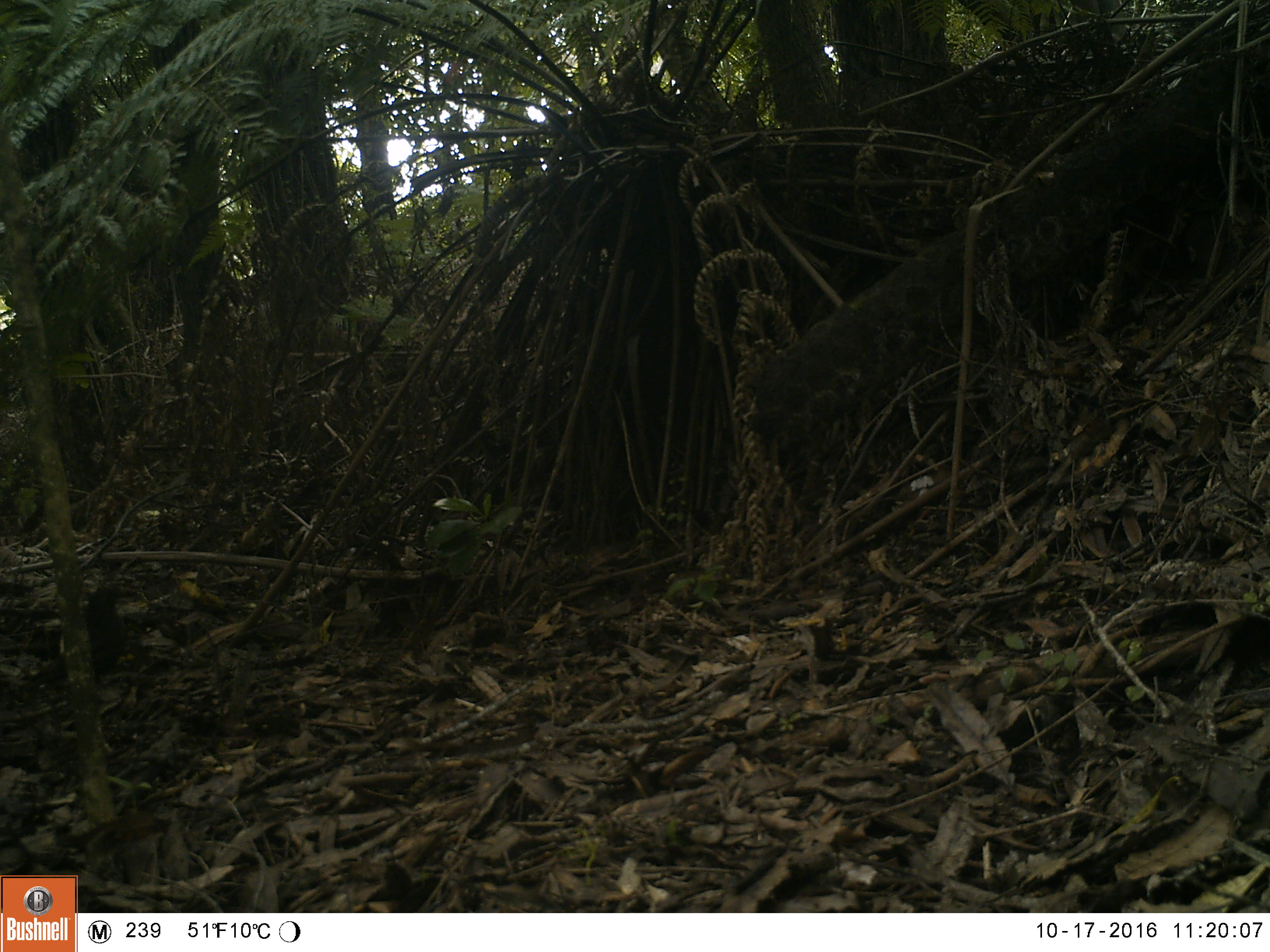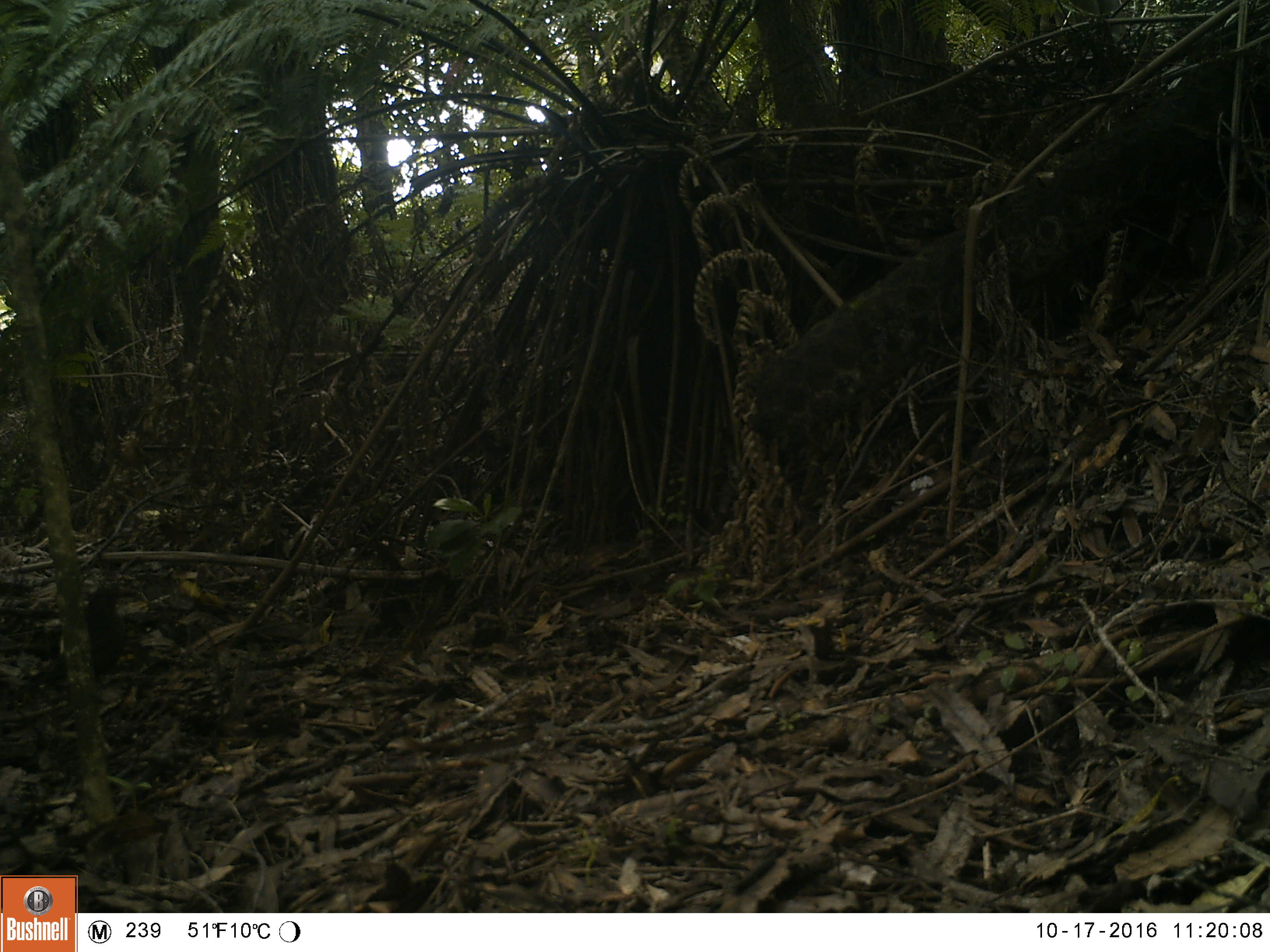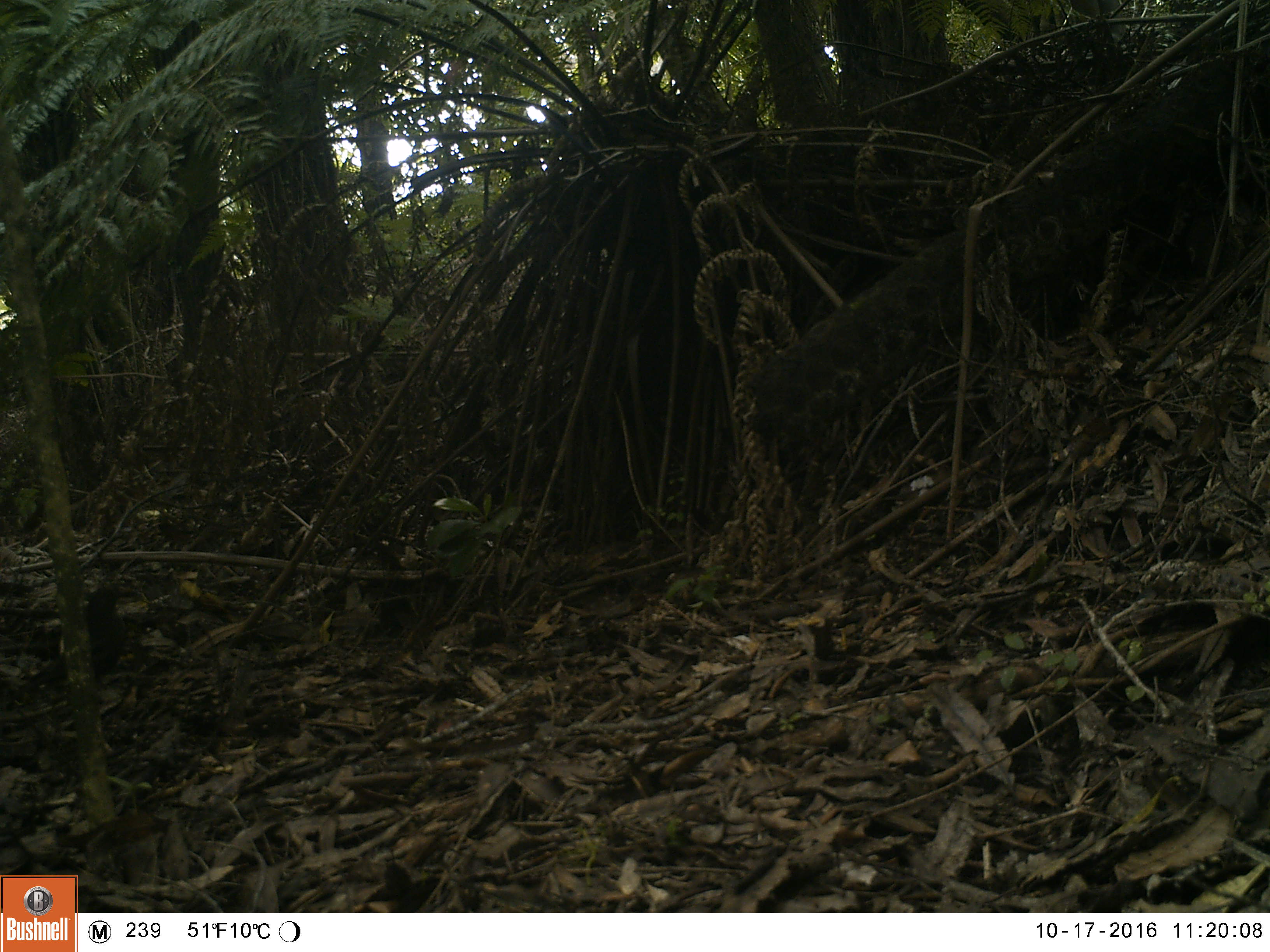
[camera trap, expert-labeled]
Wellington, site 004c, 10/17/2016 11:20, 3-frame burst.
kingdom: Animalia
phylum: Chordata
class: Aves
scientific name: Aves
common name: bird